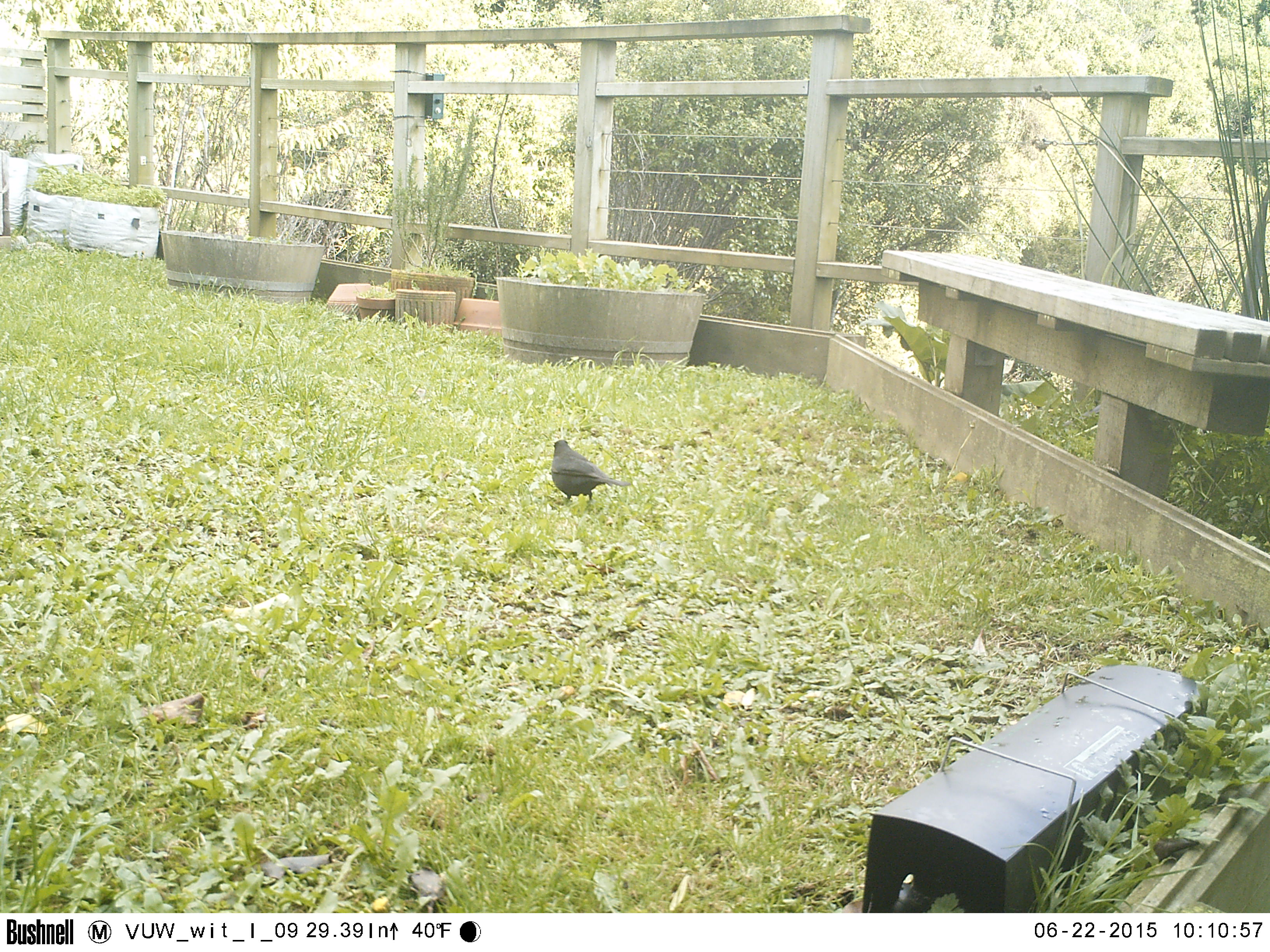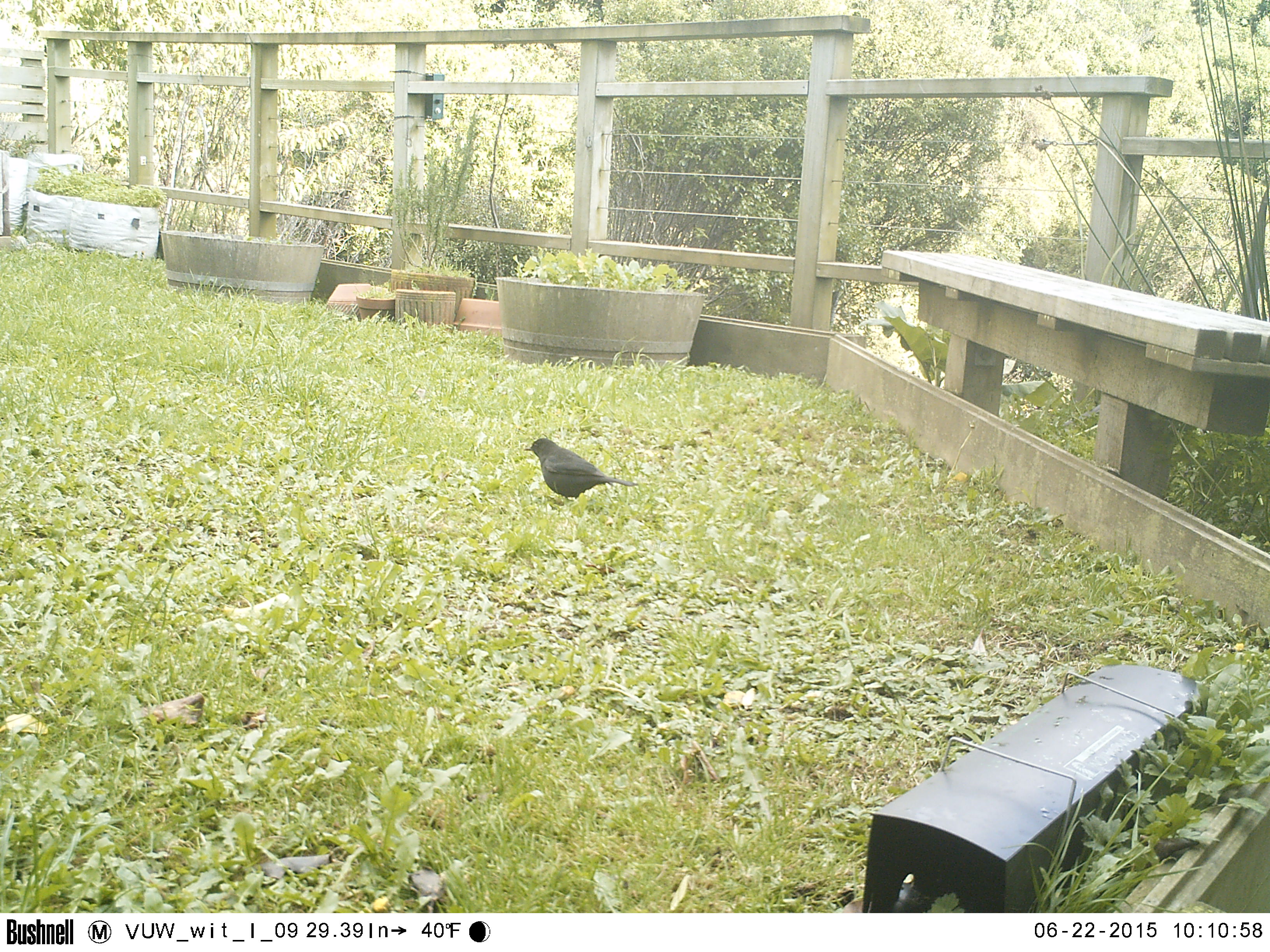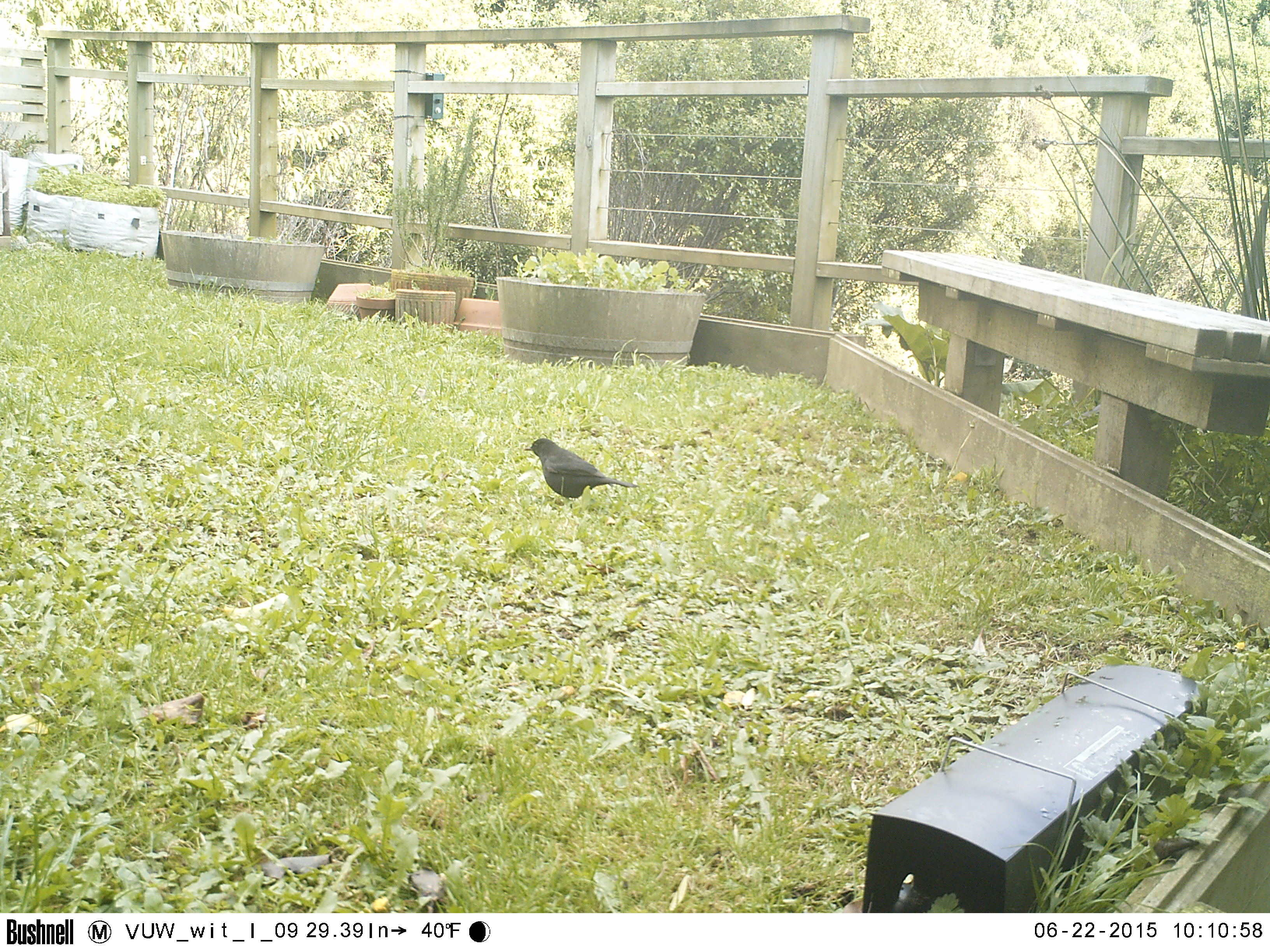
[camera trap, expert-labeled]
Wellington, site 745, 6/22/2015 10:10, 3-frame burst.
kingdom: Animalia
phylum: Chordata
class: Aves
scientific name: Aves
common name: bird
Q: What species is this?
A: Bird (Aves).